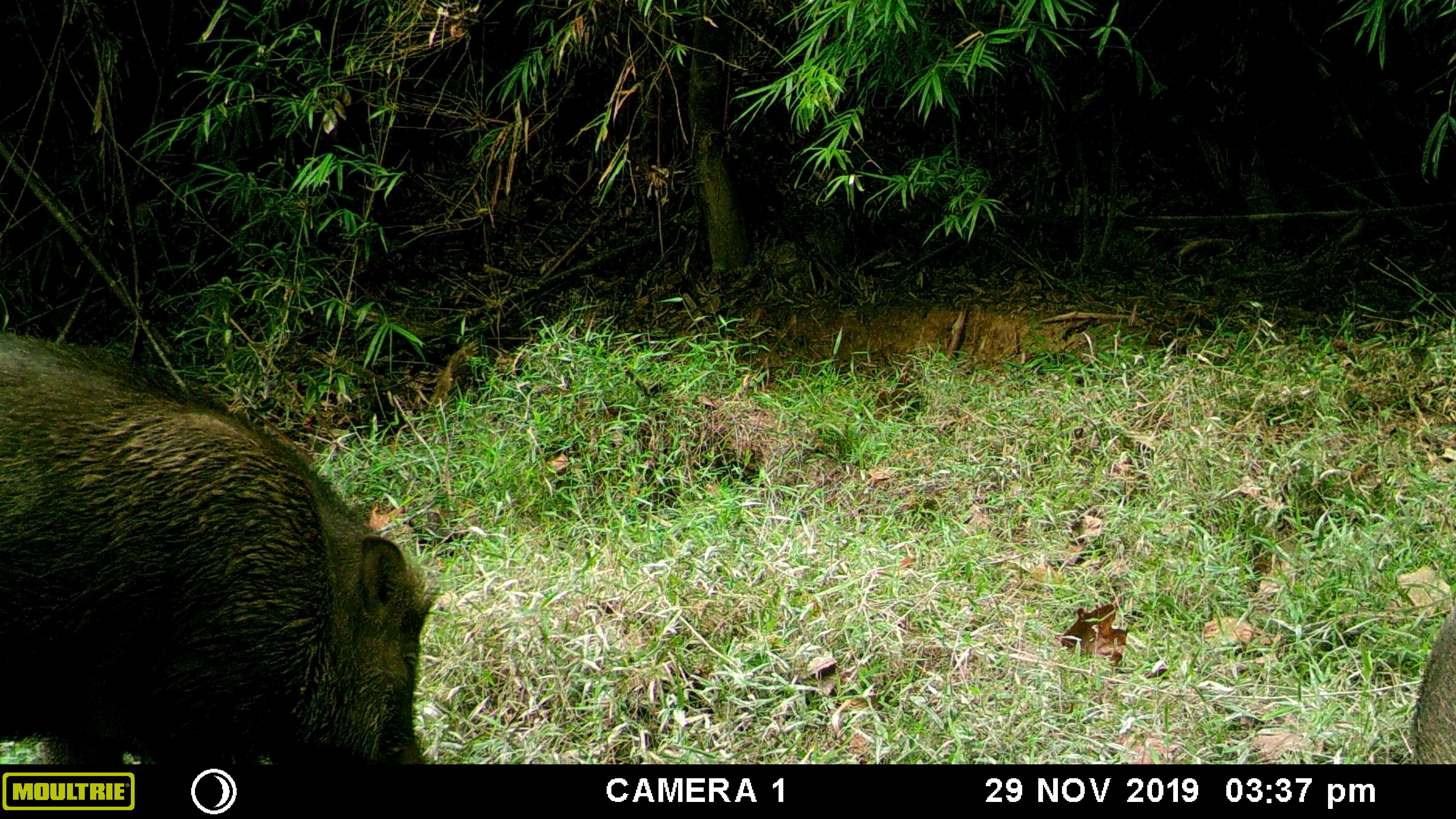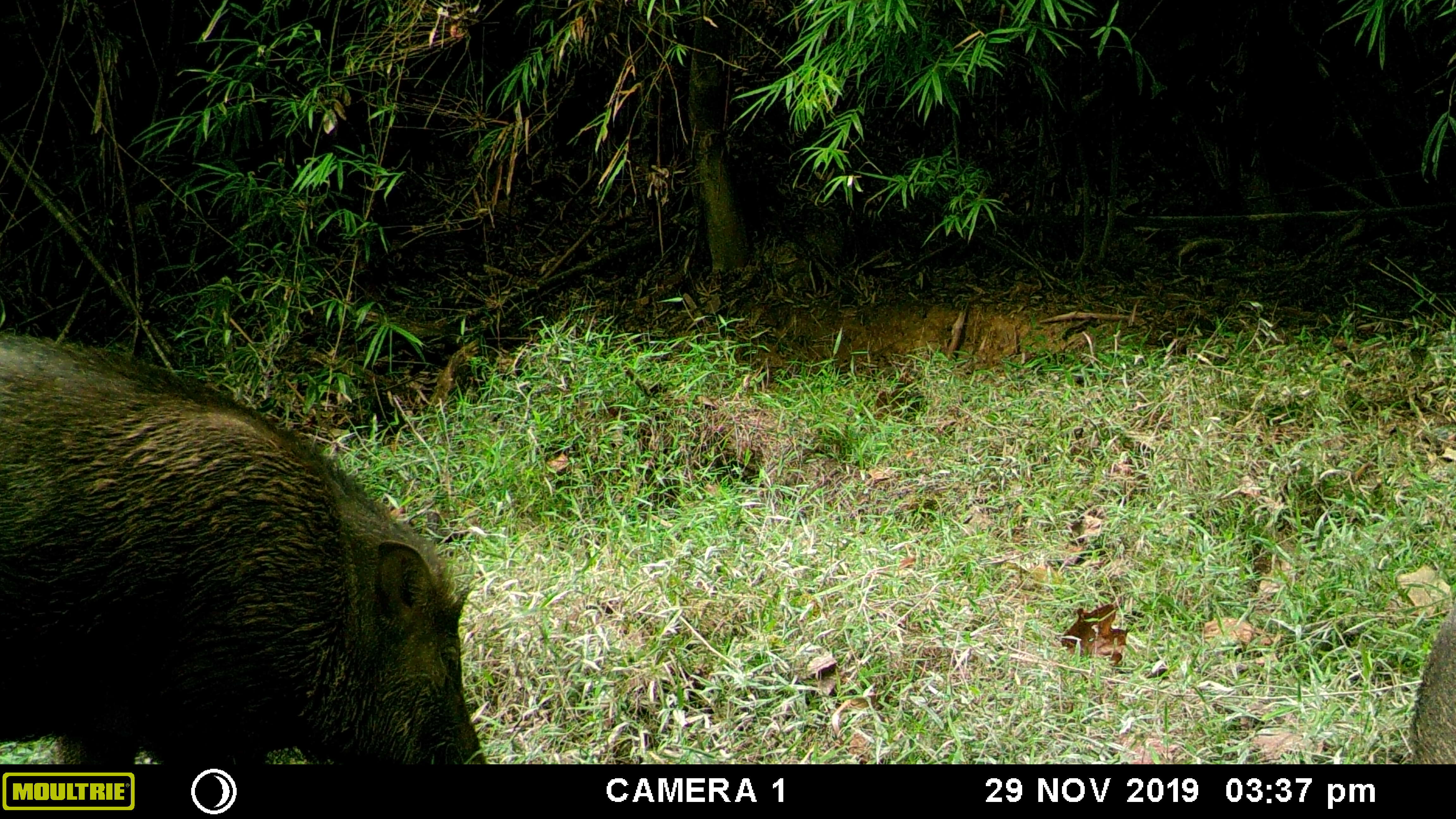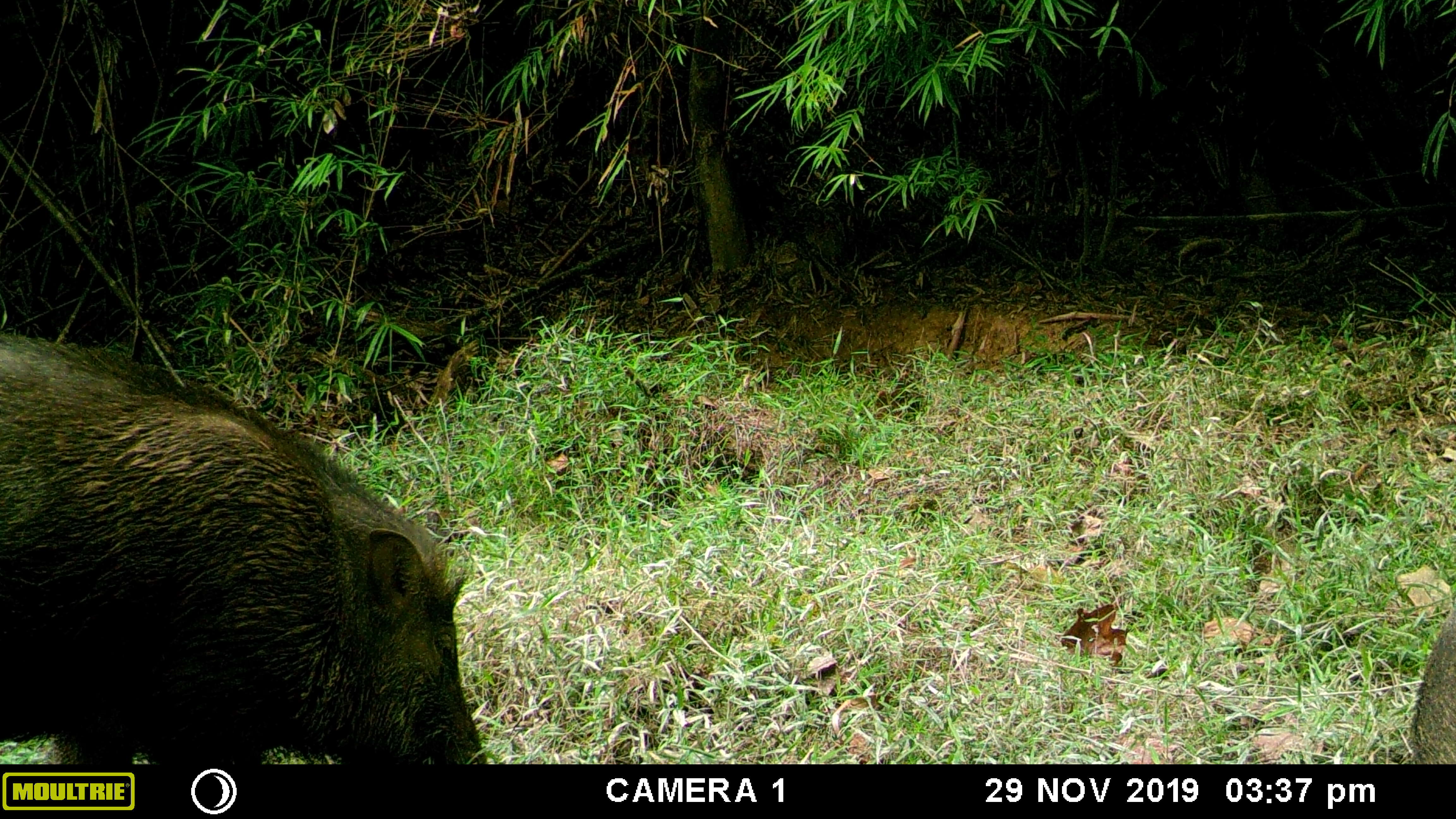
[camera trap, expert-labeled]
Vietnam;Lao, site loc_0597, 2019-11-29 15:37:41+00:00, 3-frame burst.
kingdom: Animalia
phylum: Chordata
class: Mammalia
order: Artiodactyla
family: Suidae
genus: Sus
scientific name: Sus scrofa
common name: eurasian wild pig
Eurasian wild pig (Sus scrofa). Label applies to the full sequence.